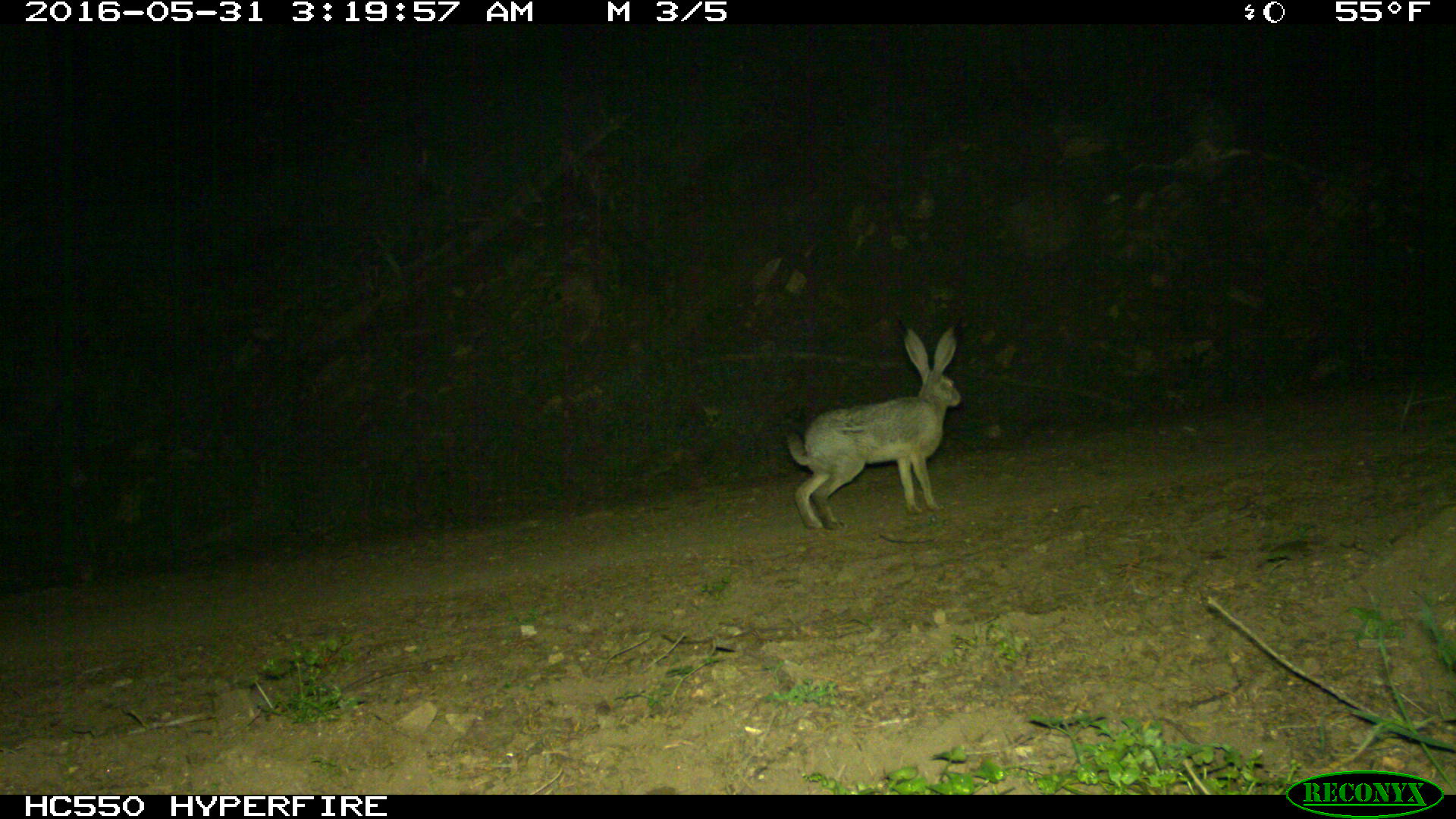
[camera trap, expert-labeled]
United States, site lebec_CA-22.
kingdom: Animalia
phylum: Chordata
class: Mammalia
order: Lagomorpha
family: Leporidae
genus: Lepus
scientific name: Lepus californicus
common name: black-tailed jackrabbit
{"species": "Lepus californicus (black-tailed jackrabbit)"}